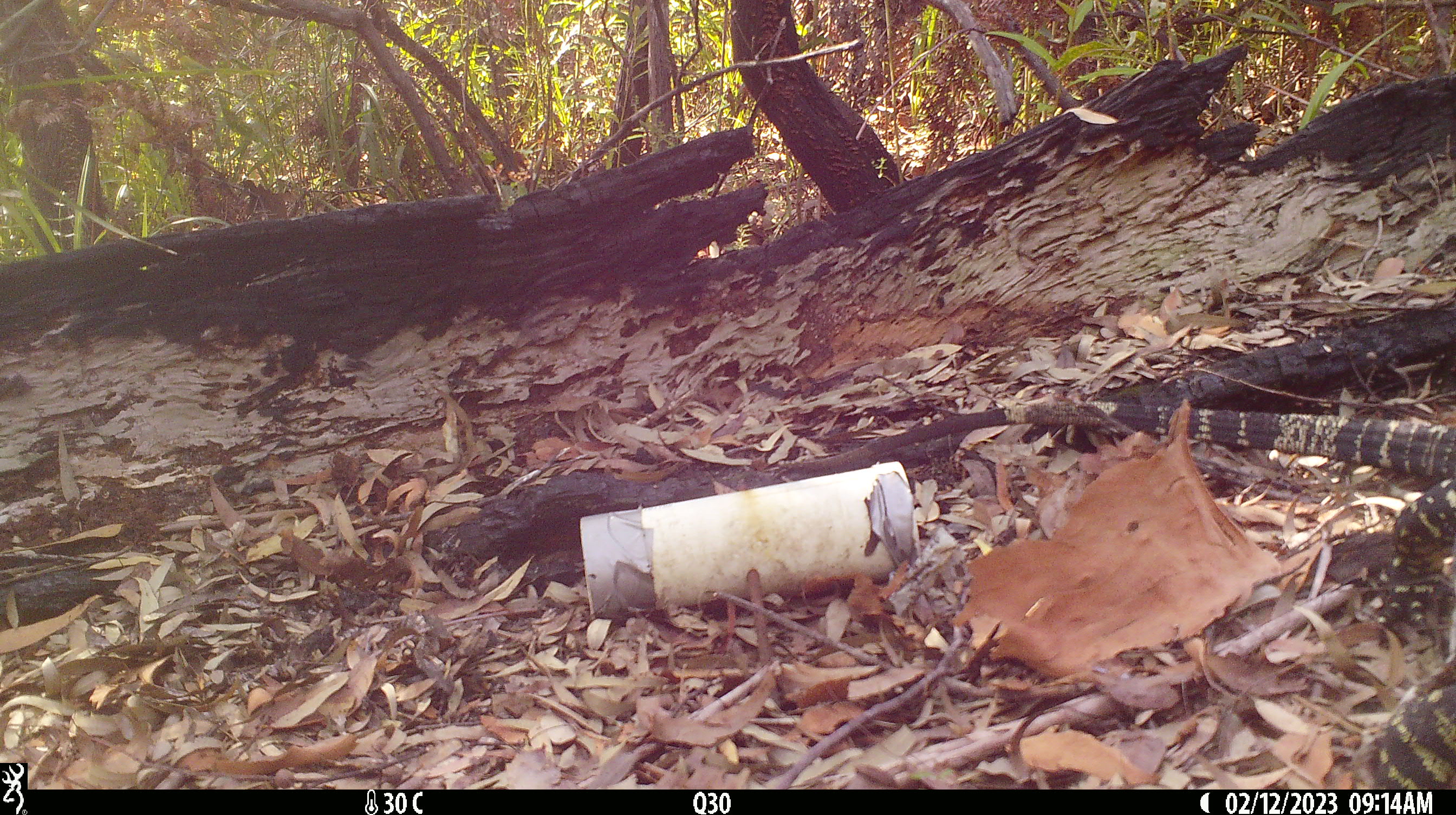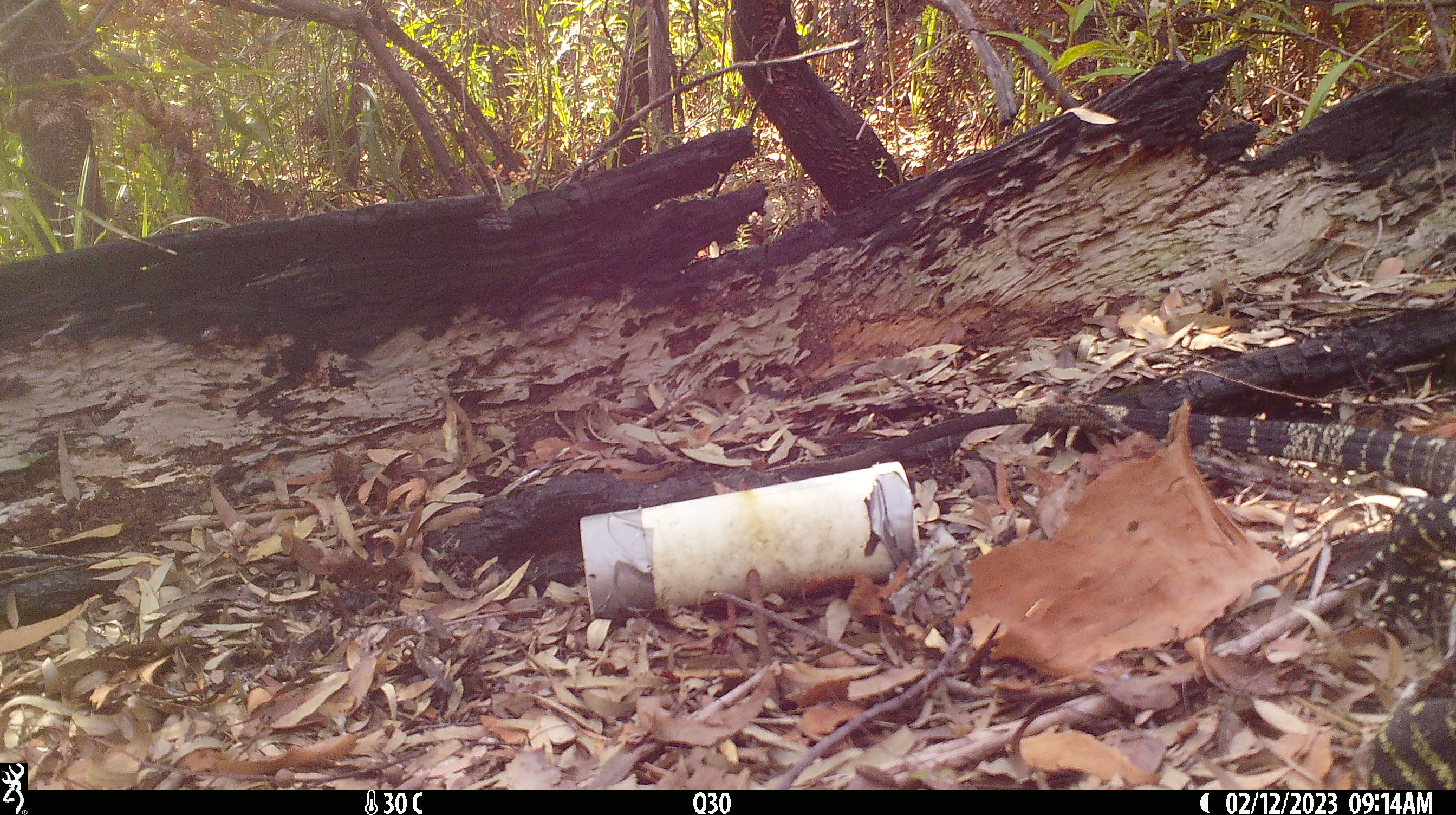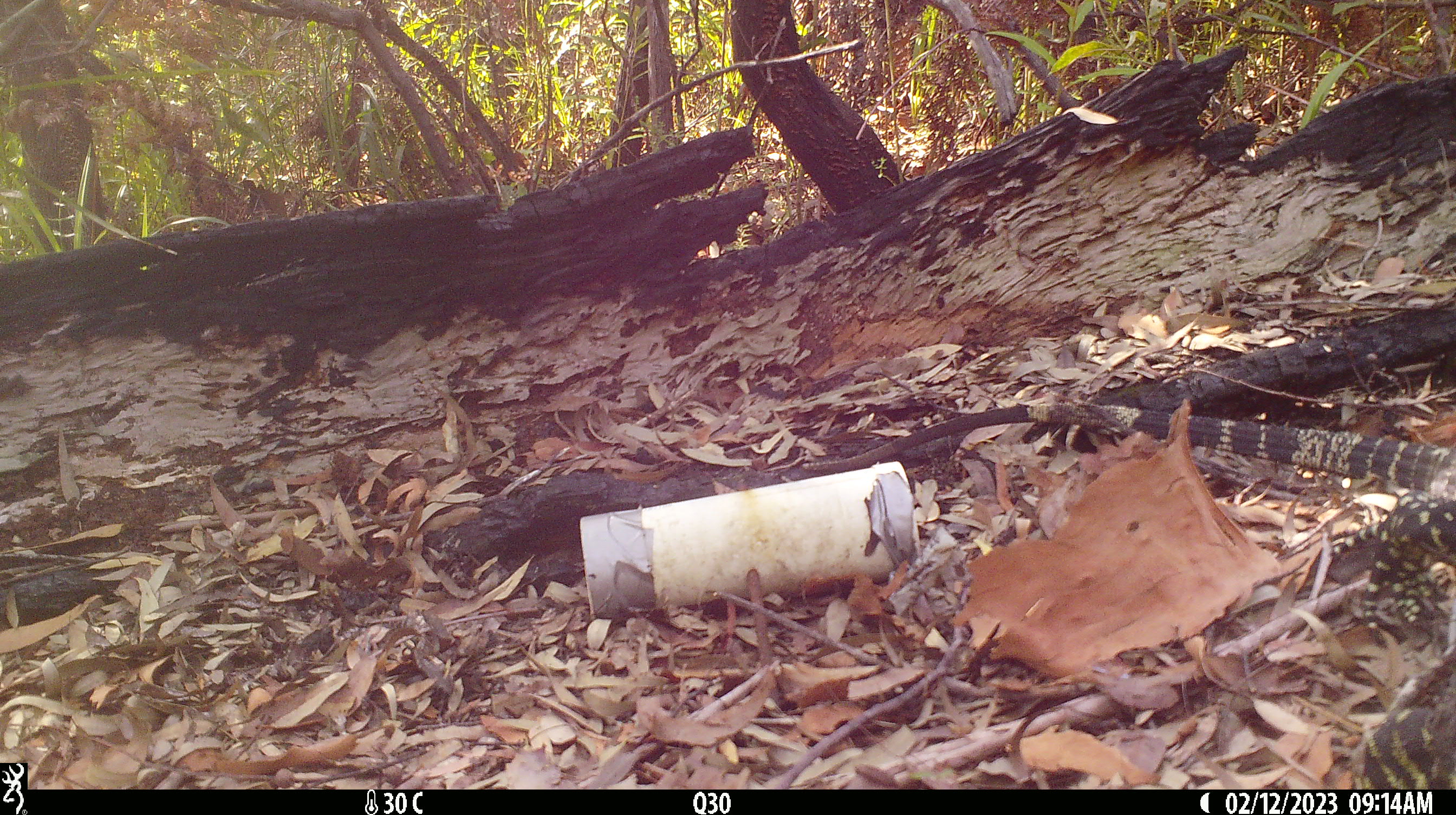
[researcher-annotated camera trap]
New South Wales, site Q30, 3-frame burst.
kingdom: Animalia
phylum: Chordata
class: Reptilia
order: Squamata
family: Varanidae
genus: Varanus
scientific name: Varanus varius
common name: lace monitor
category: goanna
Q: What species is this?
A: Goanna (lace monitor) (Varanus varius).